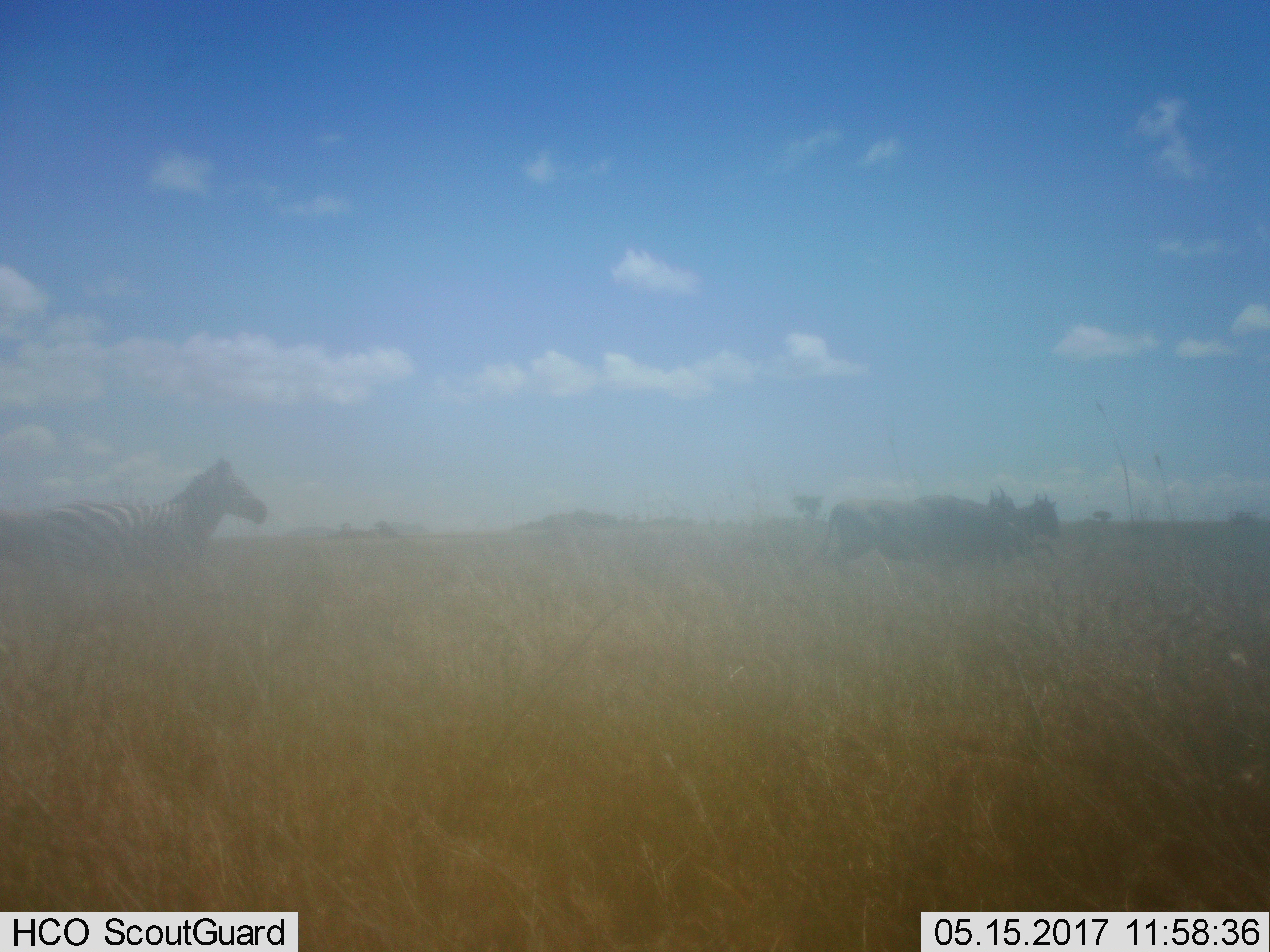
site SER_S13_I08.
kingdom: Animalia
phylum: Chordata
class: Mammalia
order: Perissodactyla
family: Equidae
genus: Equus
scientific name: Equus quagga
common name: plains zebra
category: zebraplains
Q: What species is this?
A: Zebraplains (plains zebra) (Equus quagga).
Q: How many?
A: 1.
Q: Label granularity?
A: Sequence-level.